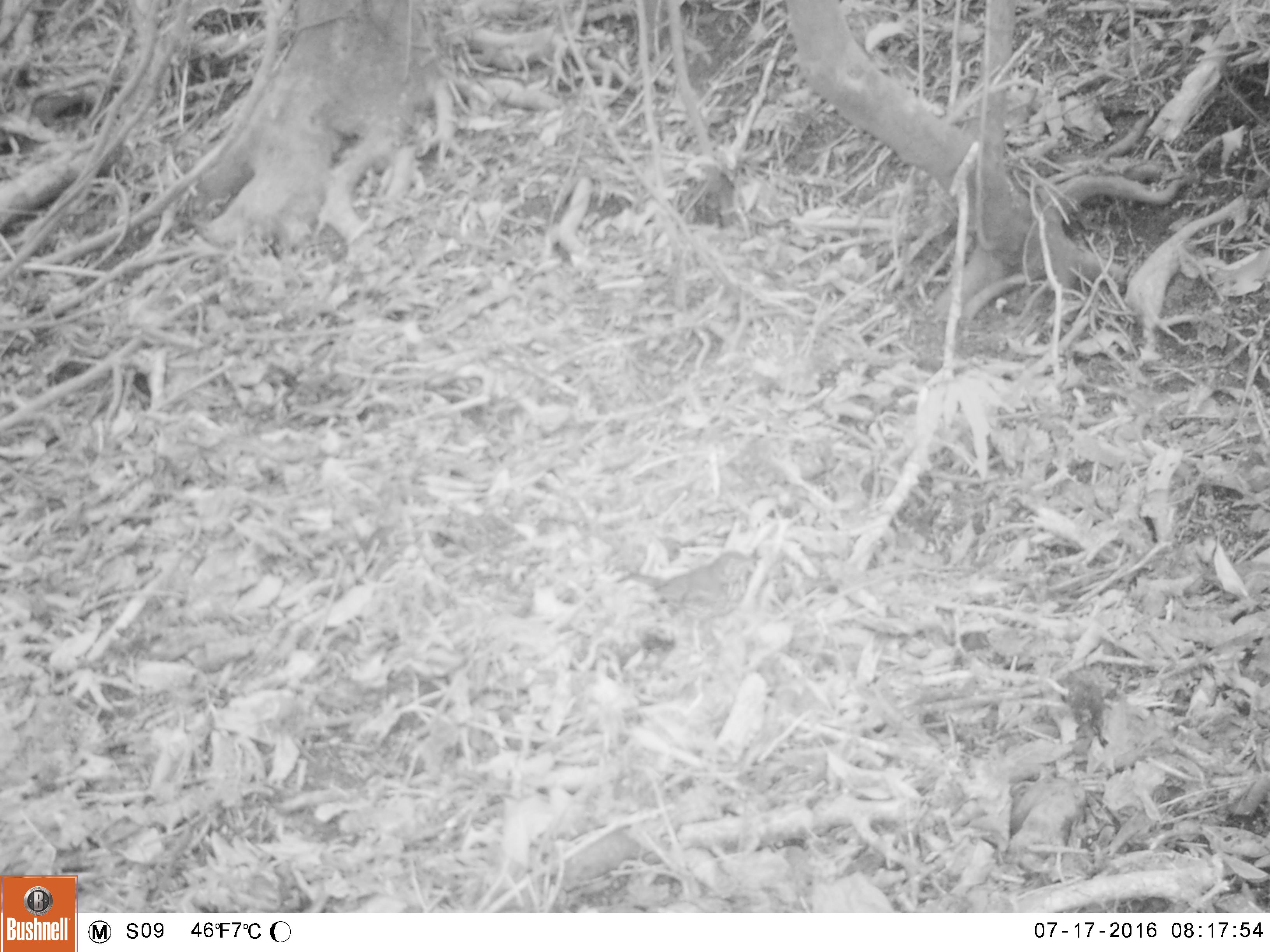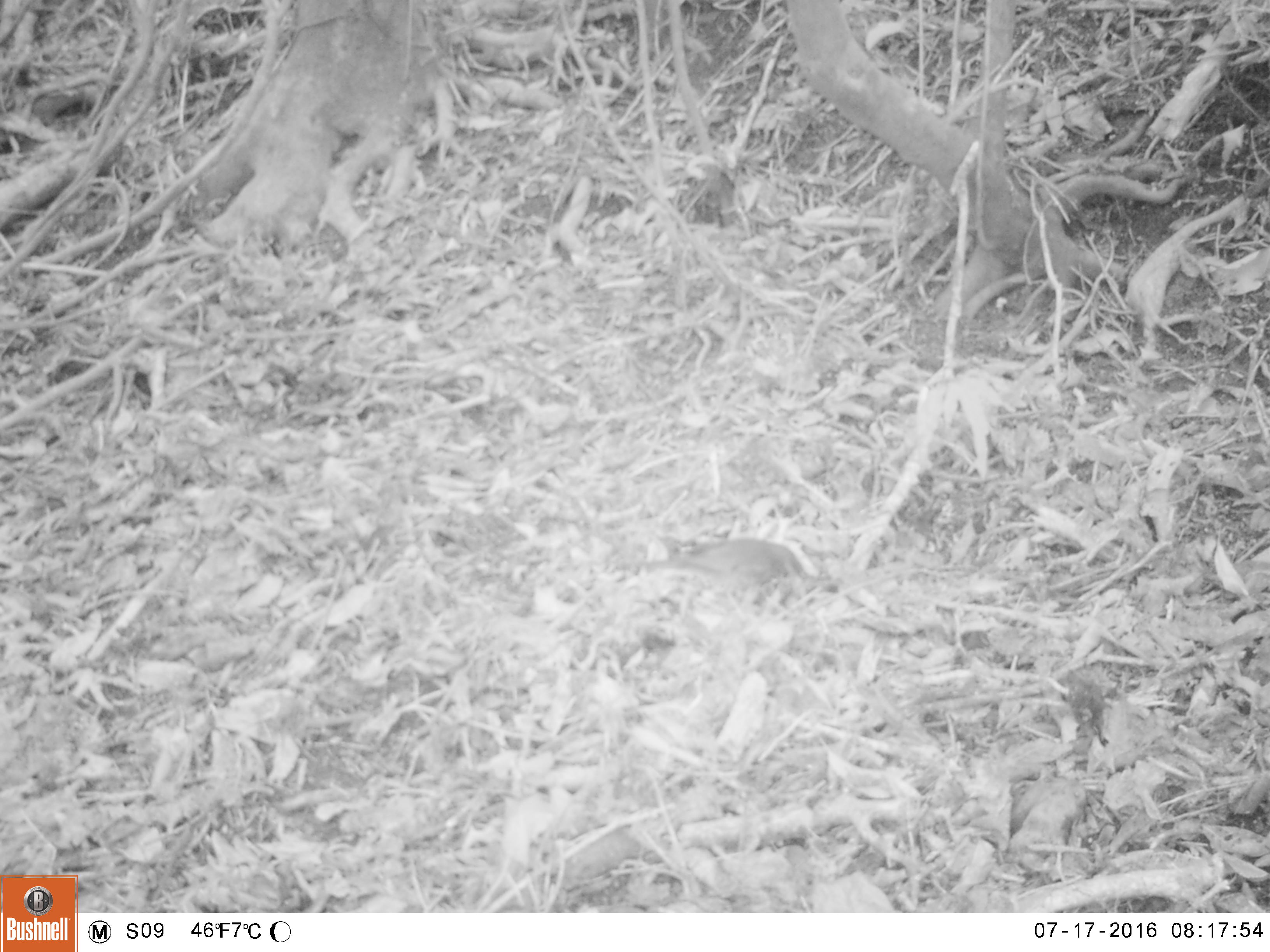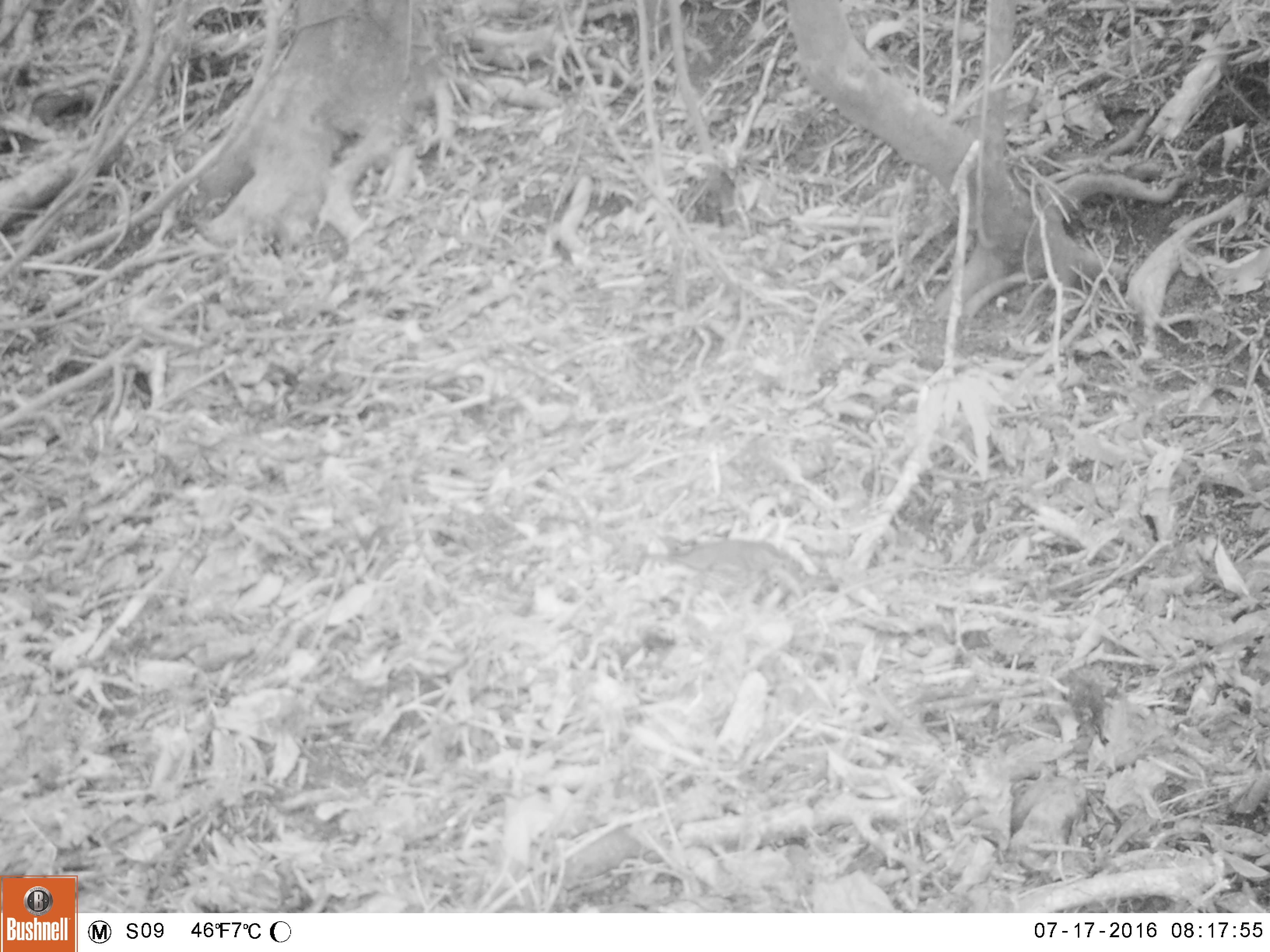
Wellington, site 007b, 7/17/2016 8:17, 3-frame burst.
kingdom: Animalia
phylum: Chordata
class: Aves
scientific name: Aves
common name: bird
Bird (Aves).